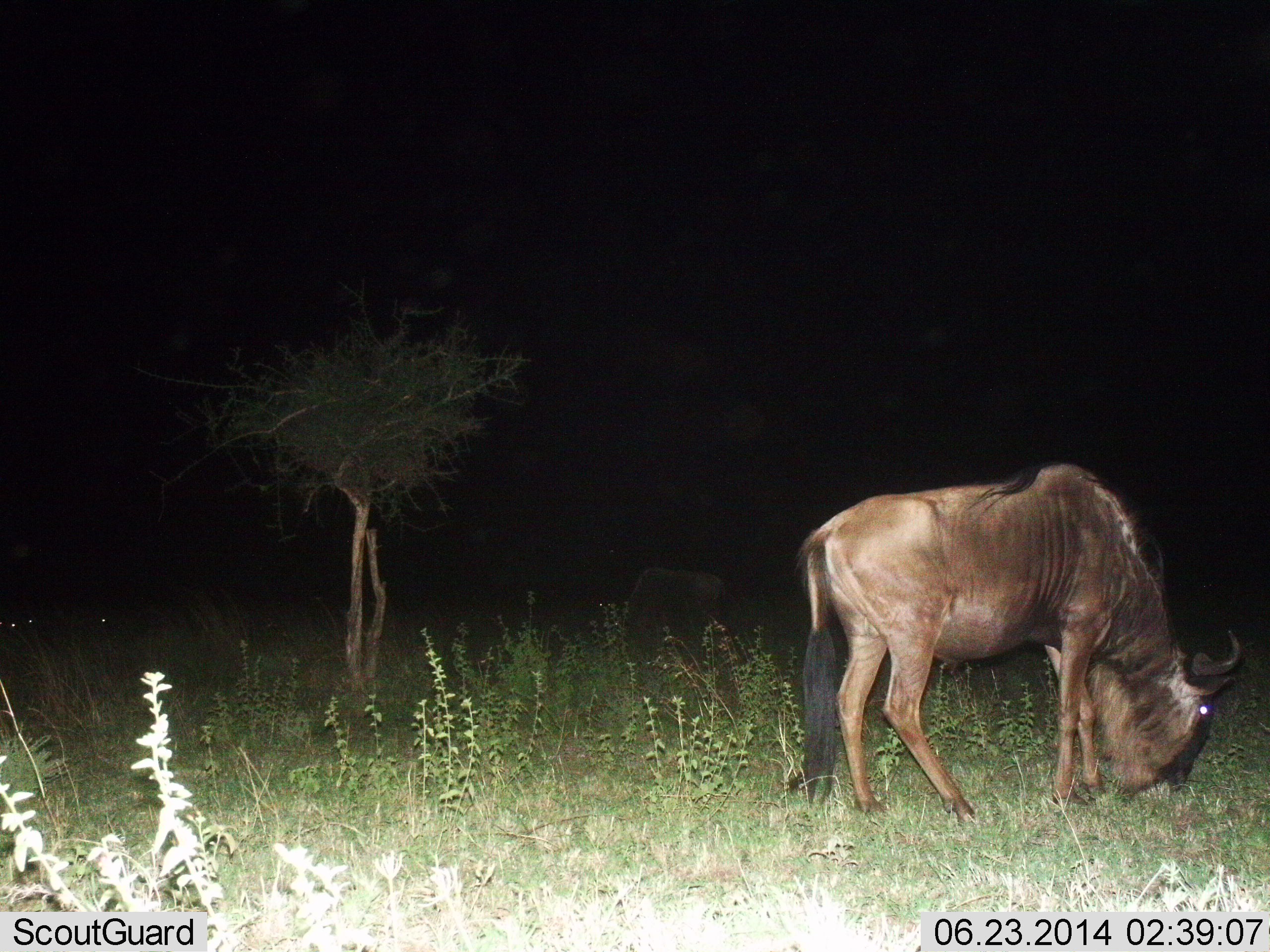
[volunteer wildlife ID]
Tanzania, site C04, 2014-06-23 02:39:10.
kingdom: Animalia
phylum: Chordata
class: Mammalia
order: Artiodactyla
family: Bovidae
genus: Connochaetes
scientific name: Connochaetes taurinus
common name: blue wildebeest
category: wildebeest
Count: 1.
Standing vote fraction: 20%.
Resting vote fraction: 0%.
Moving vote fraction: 0%.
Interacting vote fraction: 0%.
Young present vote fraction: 0%.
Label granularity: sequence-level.